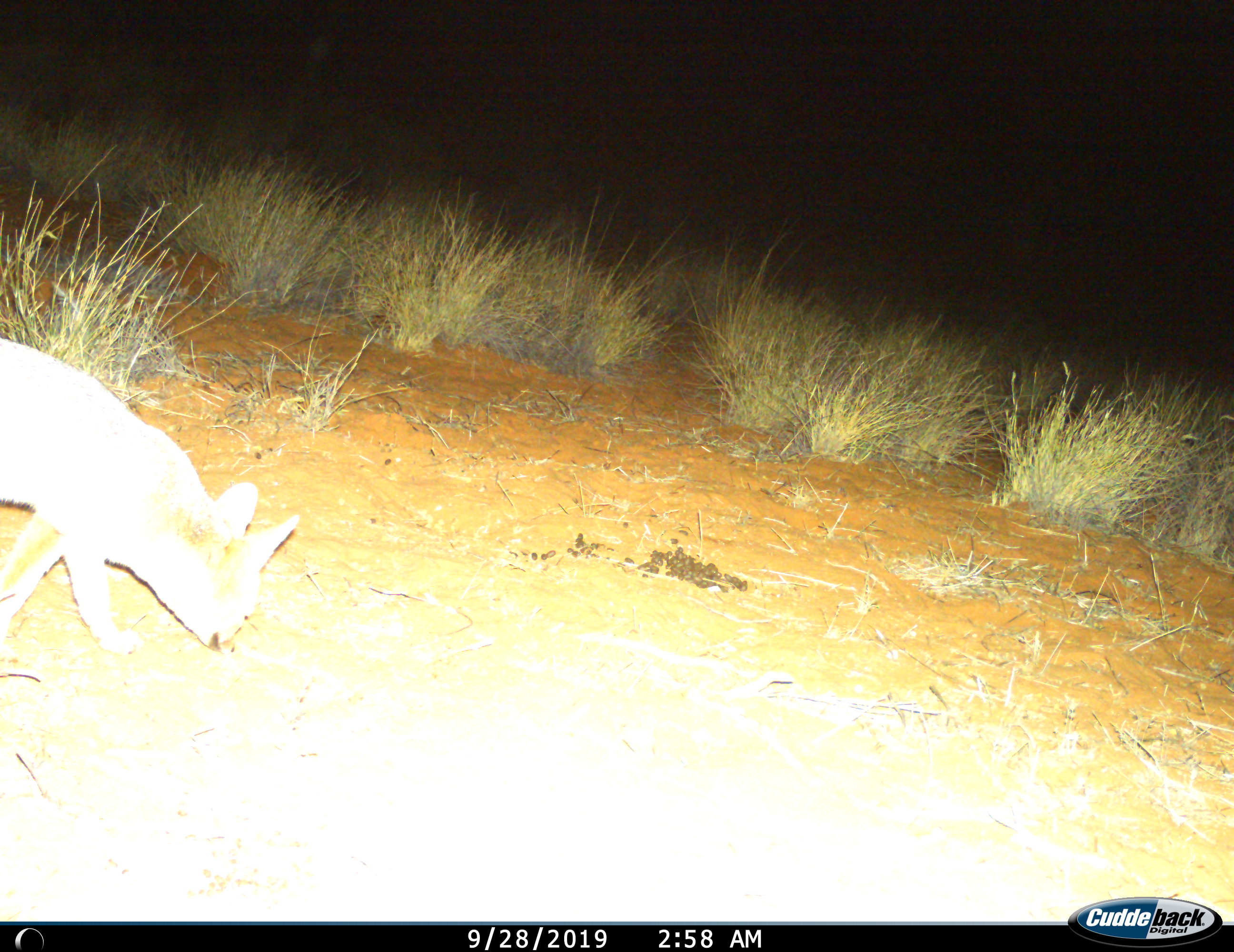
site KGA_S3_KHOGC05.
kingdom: Animalia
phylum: Chordata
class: Mammalia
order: Carnivora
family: Canidae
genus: Vulpes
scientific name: Vulpes chama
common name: cape fox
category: foxcape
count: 1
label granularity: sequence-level